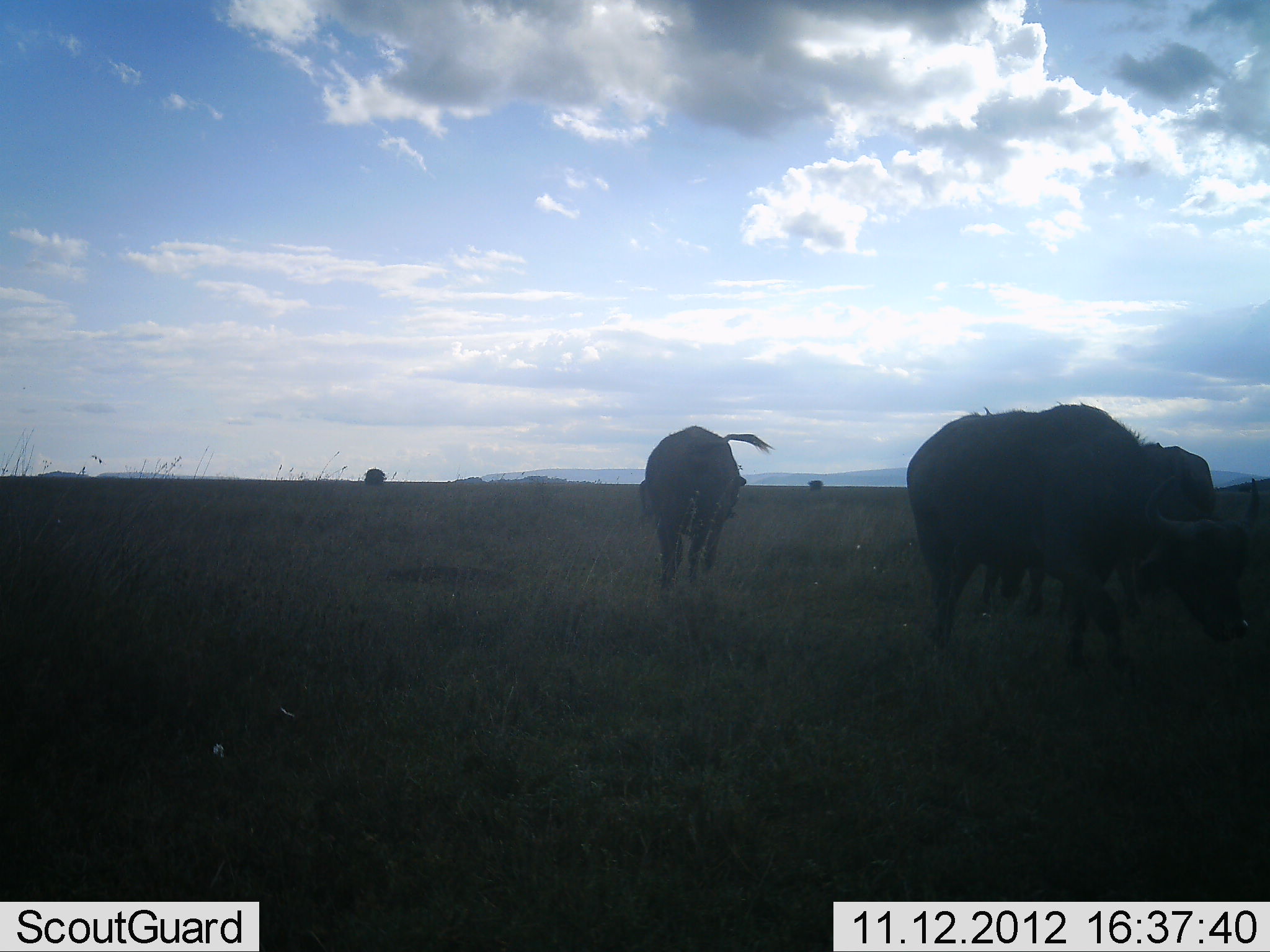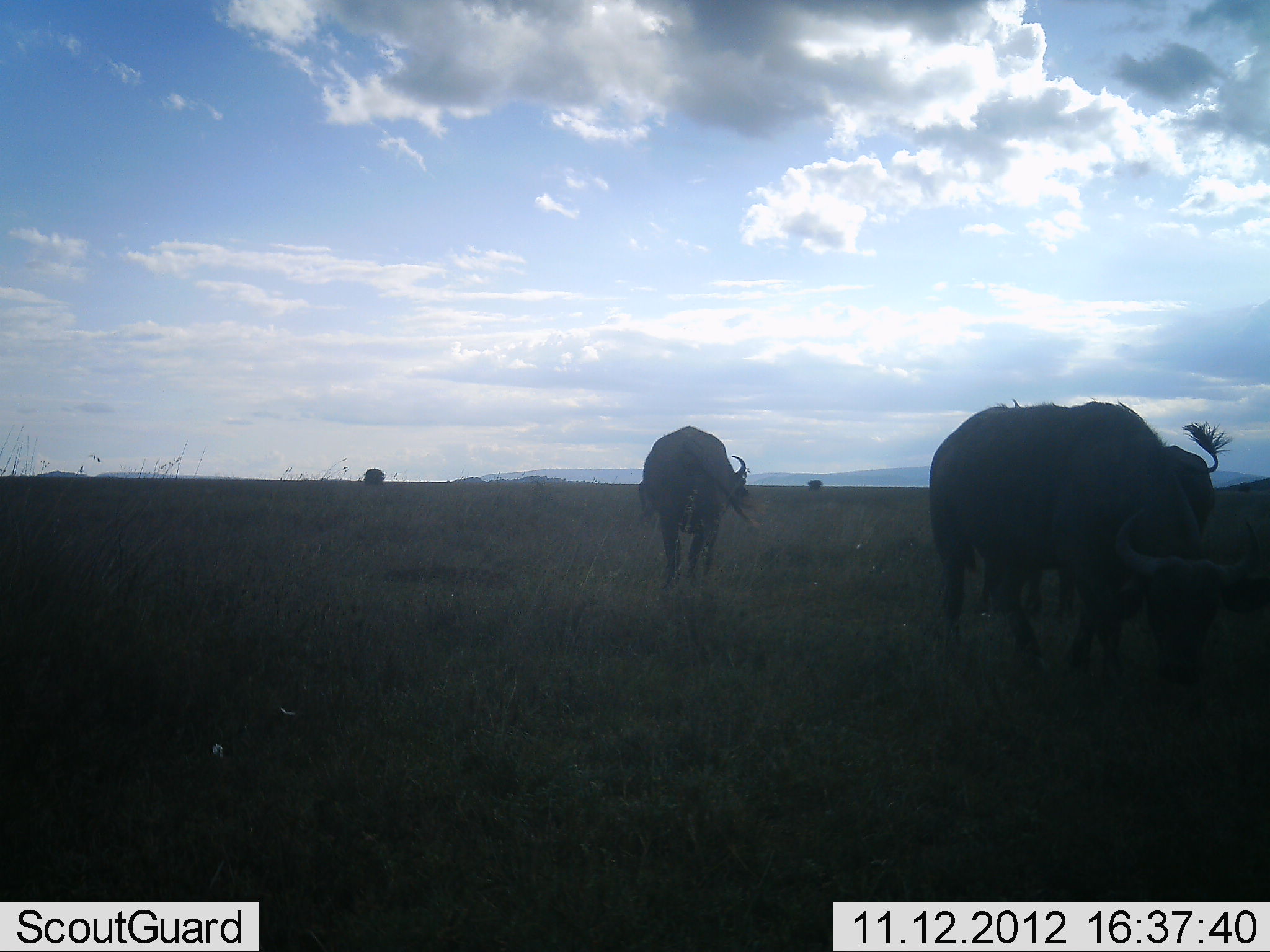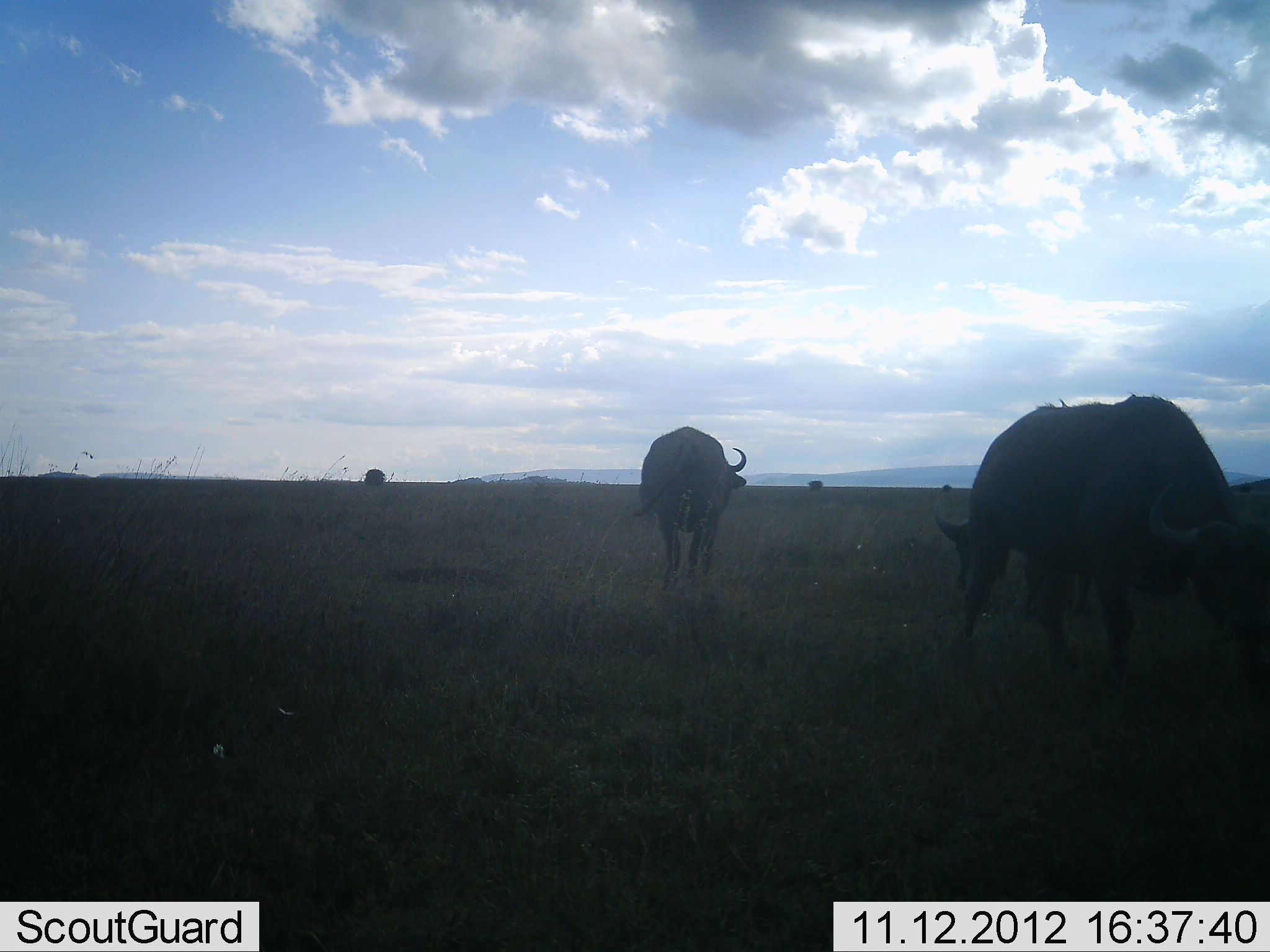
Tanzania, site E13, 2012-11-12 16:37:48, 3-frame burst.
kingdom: Animalia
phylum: Chordata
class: Mammalia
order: Artiodactyla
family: Bovidae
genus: Connochaetes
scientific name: Connochaetes taurinus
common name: blue wildebeest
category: wildebeest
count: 3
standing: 40%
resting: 0%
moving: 60%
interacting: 0%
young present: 0%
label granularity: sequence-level